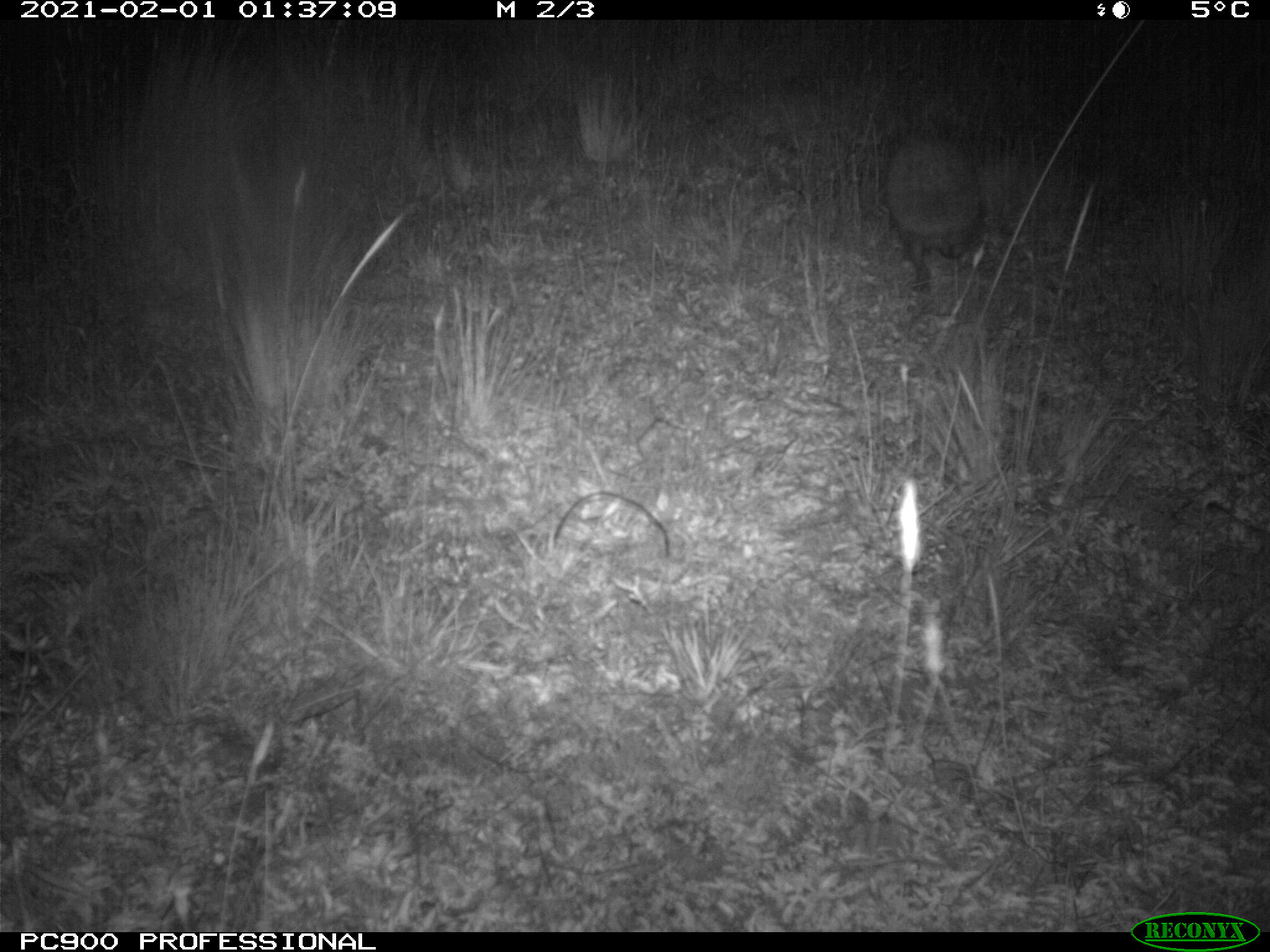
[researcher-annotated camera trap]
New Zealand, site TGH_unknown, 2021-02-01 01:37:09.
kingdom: Animalia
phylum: Chordata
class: Mammalia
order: Eulipotyphla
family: Erinaceidae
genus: Erinaceus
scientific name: Erinaceus europaeus europaeus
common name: european hedgehog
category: hedgehog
Hedgehog (european hedgehog) (Erinaceus europaeus europaeus).